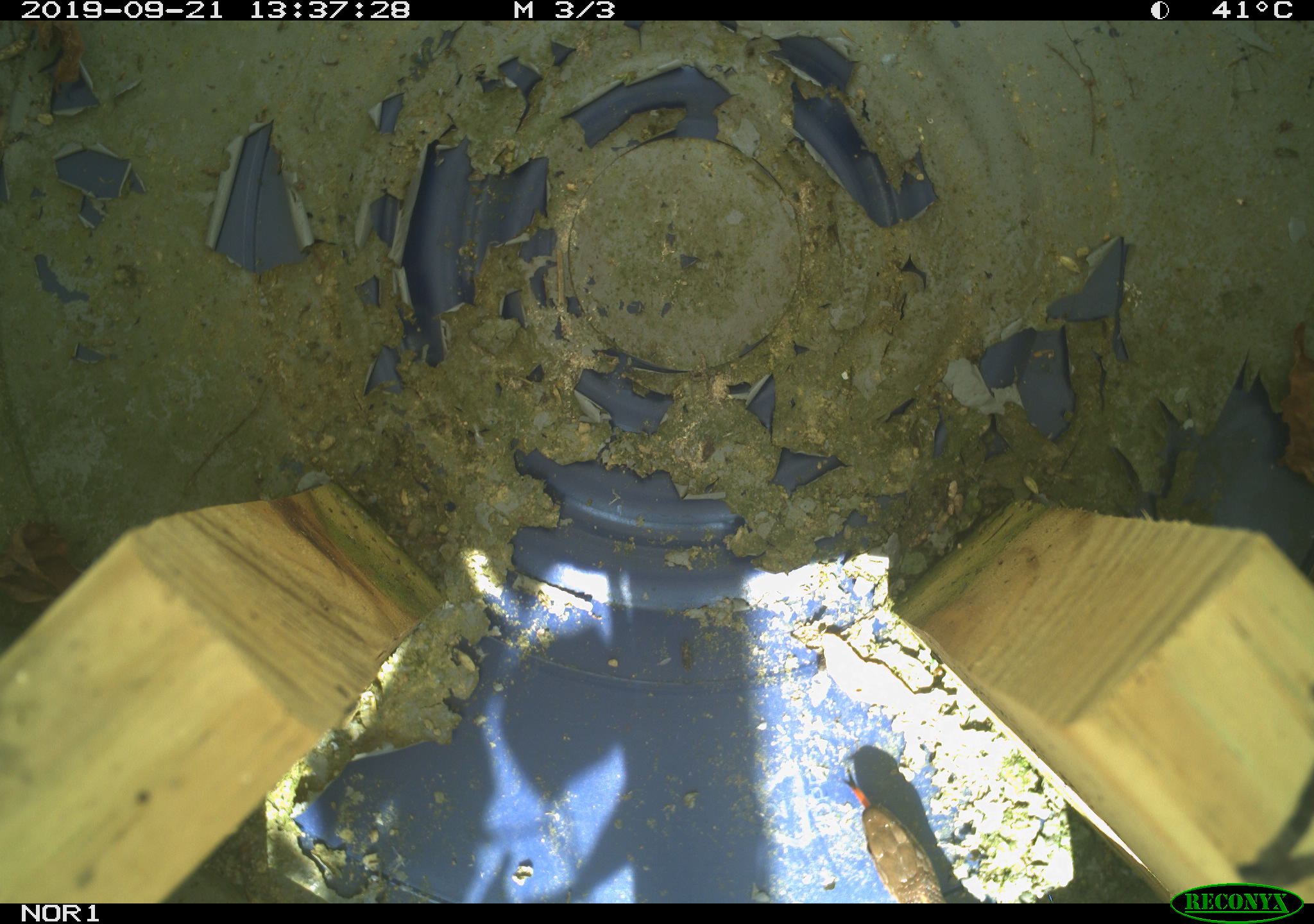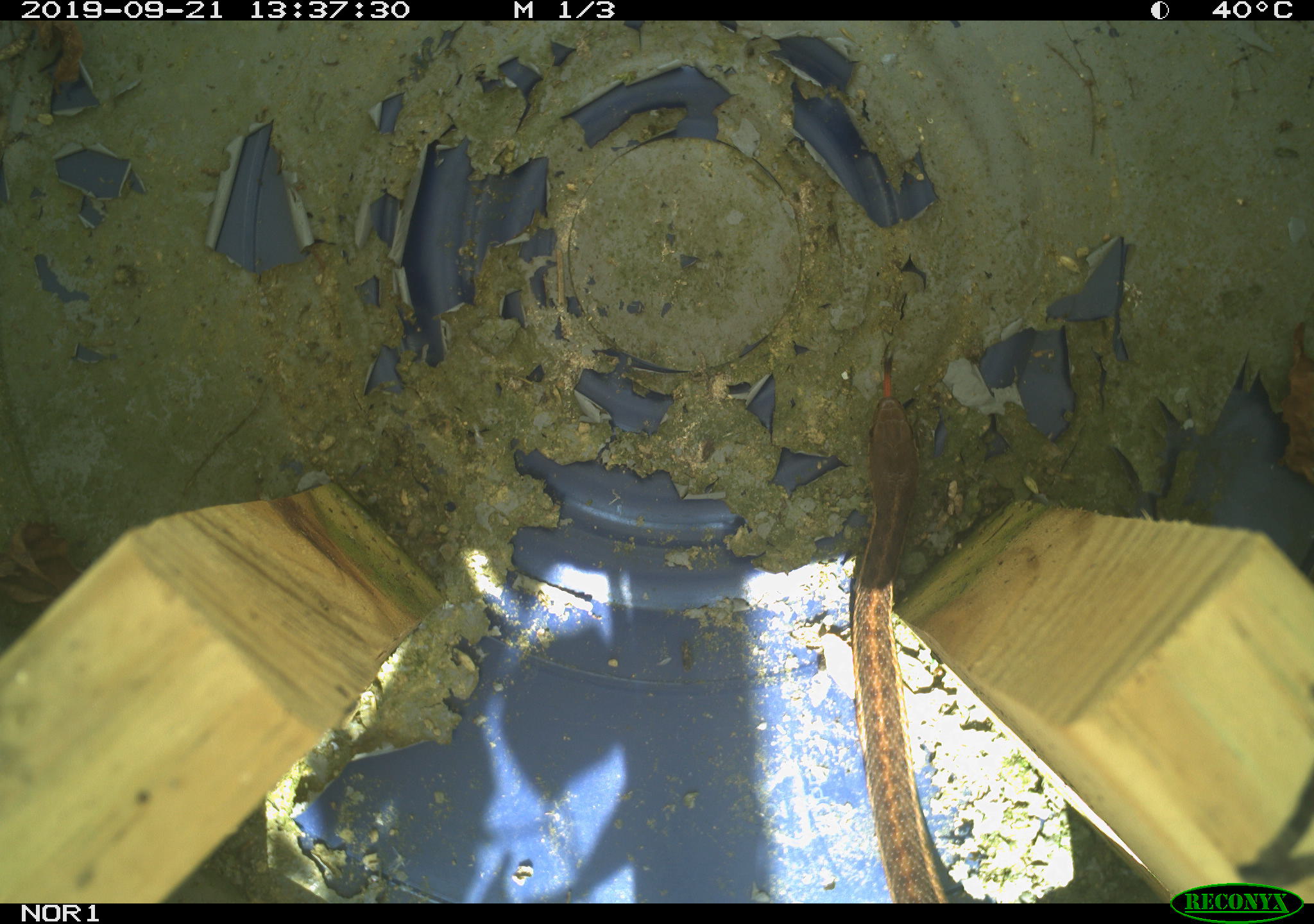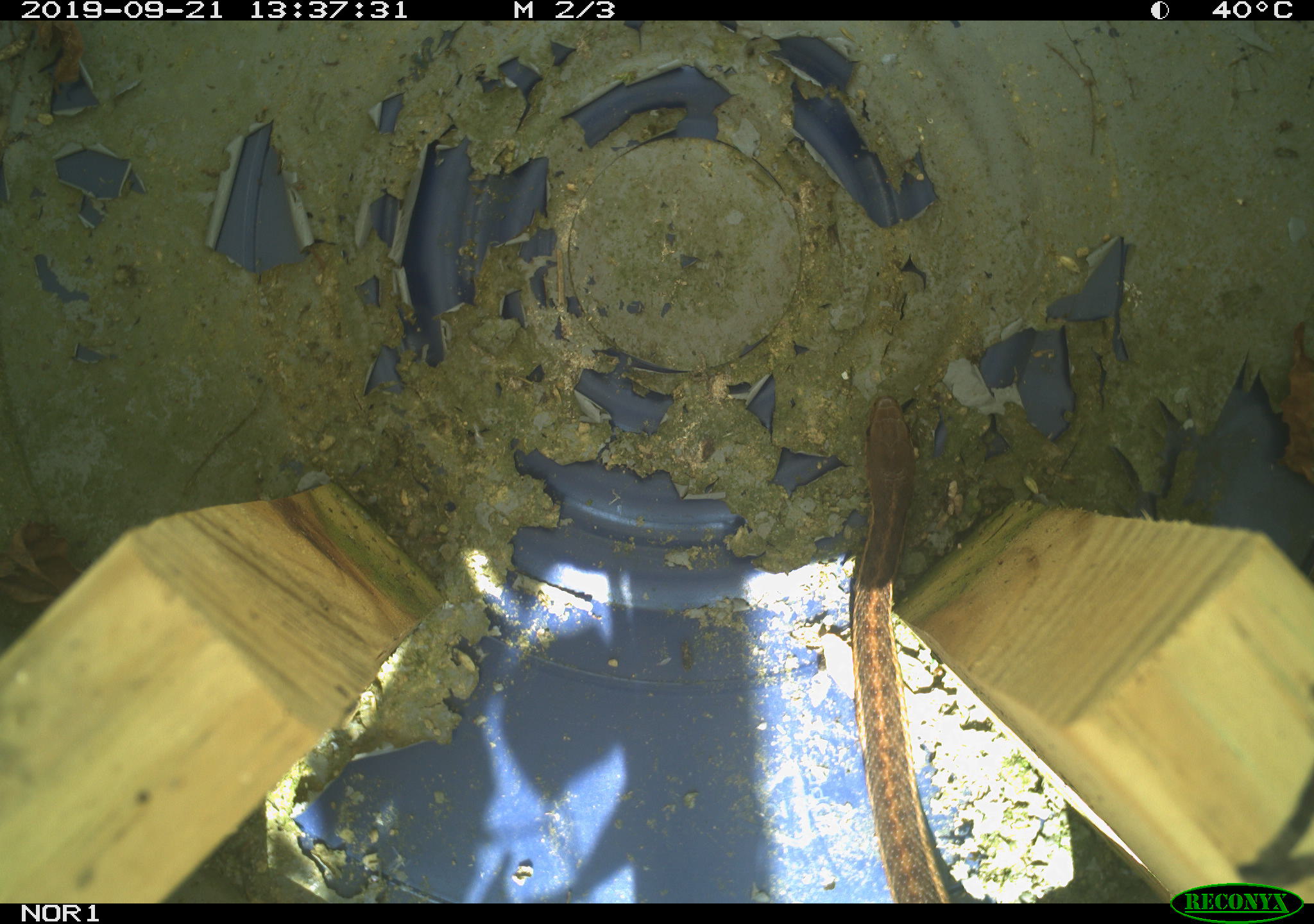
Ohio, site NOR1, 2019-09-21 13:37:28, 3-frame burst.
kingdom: Animalia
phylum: Chordata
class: Reptilia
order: Squamata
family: Colubridae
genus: Thamnophis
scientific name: Thamnophis sirtalis sirtalis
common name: eastern gartersnake